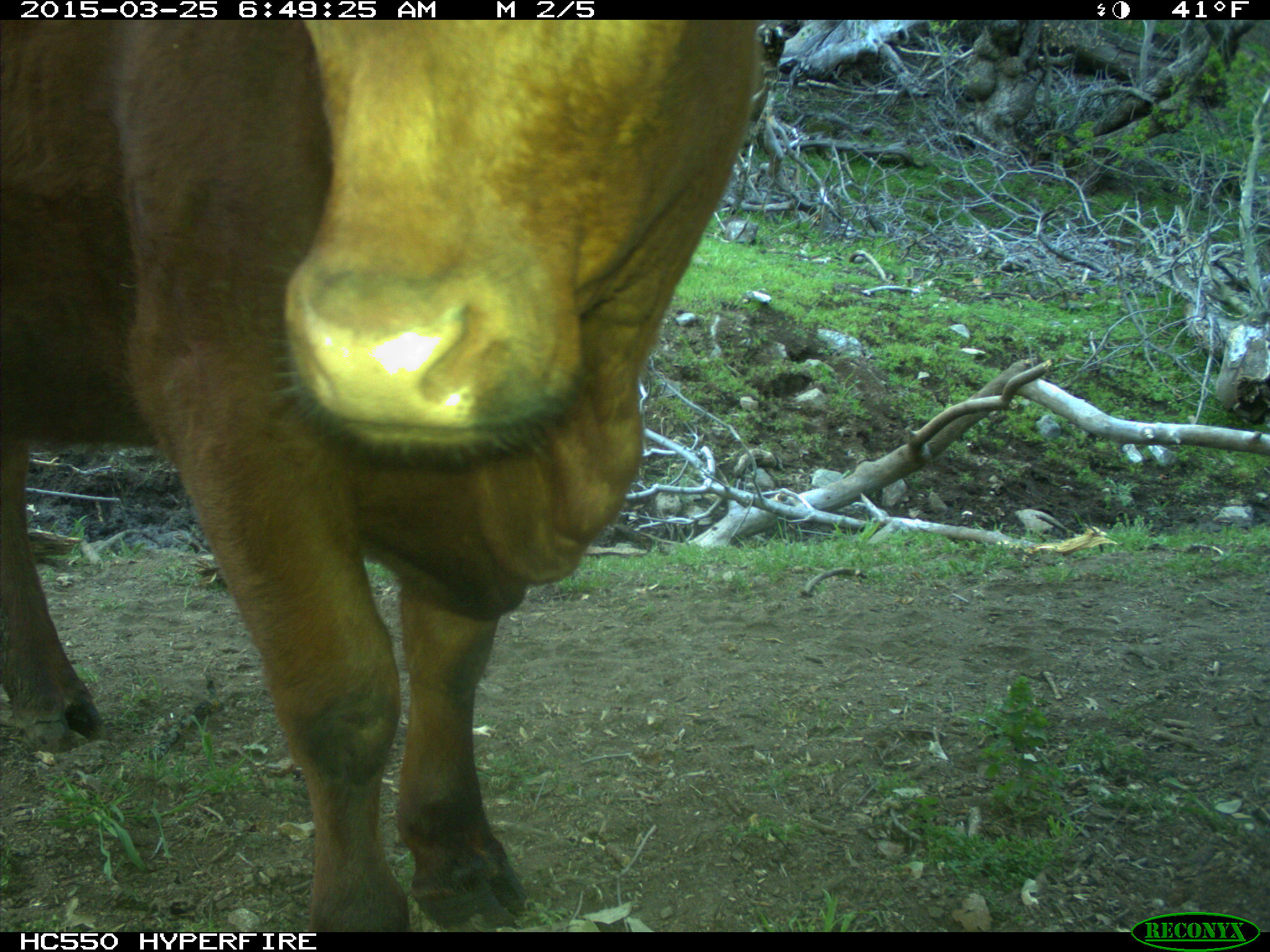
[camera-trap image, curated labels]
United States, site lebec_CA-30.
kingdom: Animalia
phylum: Chordata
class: Mammalia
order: Artiodactyla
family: Bovidae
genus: Bos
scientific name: Bos taurus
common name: domestic cow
Bos taurus (domestic cow).